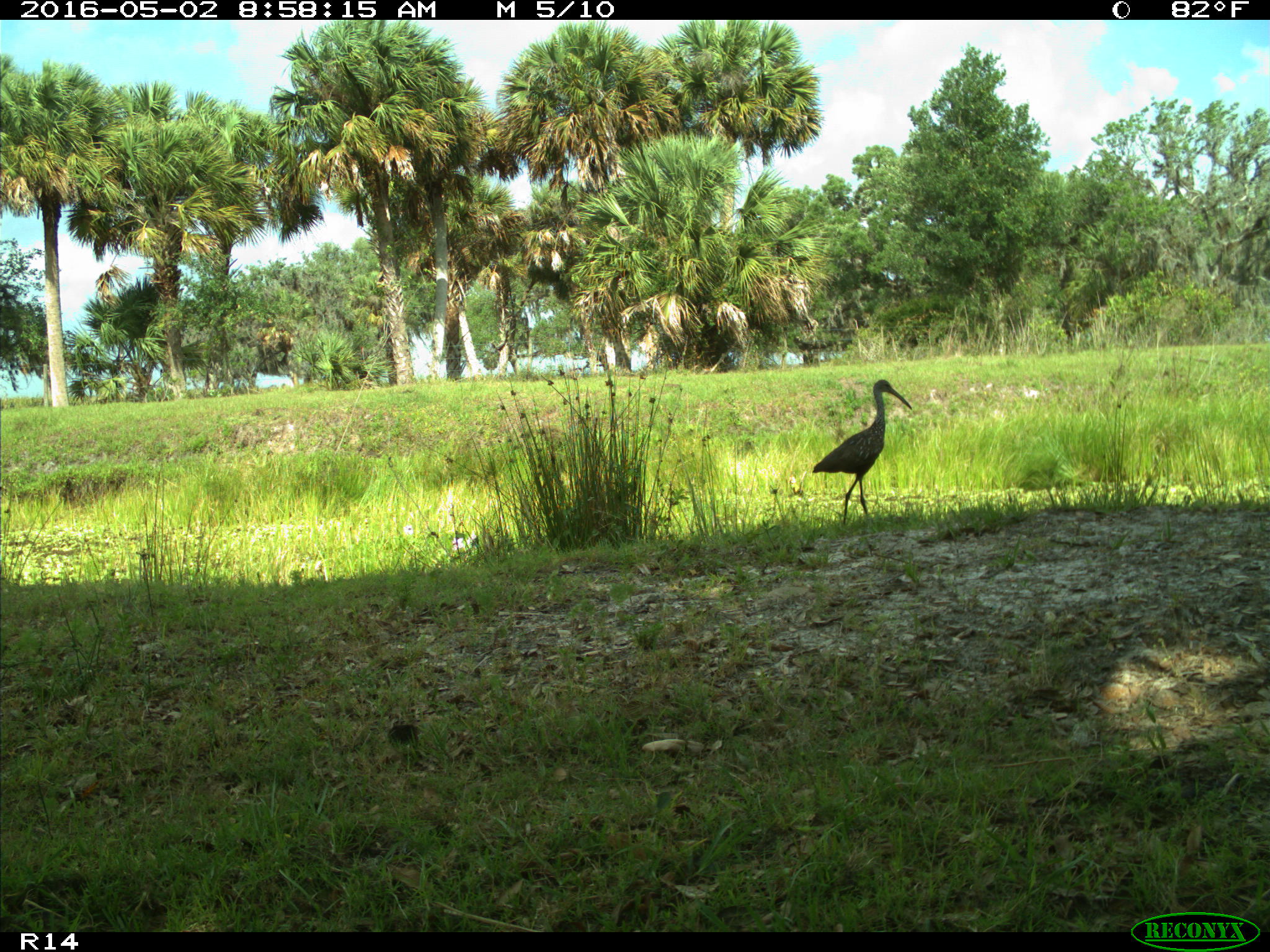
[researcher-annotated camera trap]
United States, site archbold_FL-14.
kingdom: Animalia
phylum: Chordata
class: Aves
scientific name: Aves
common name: birds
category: unidentified bird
Unidentified bird (birds) (Aves).